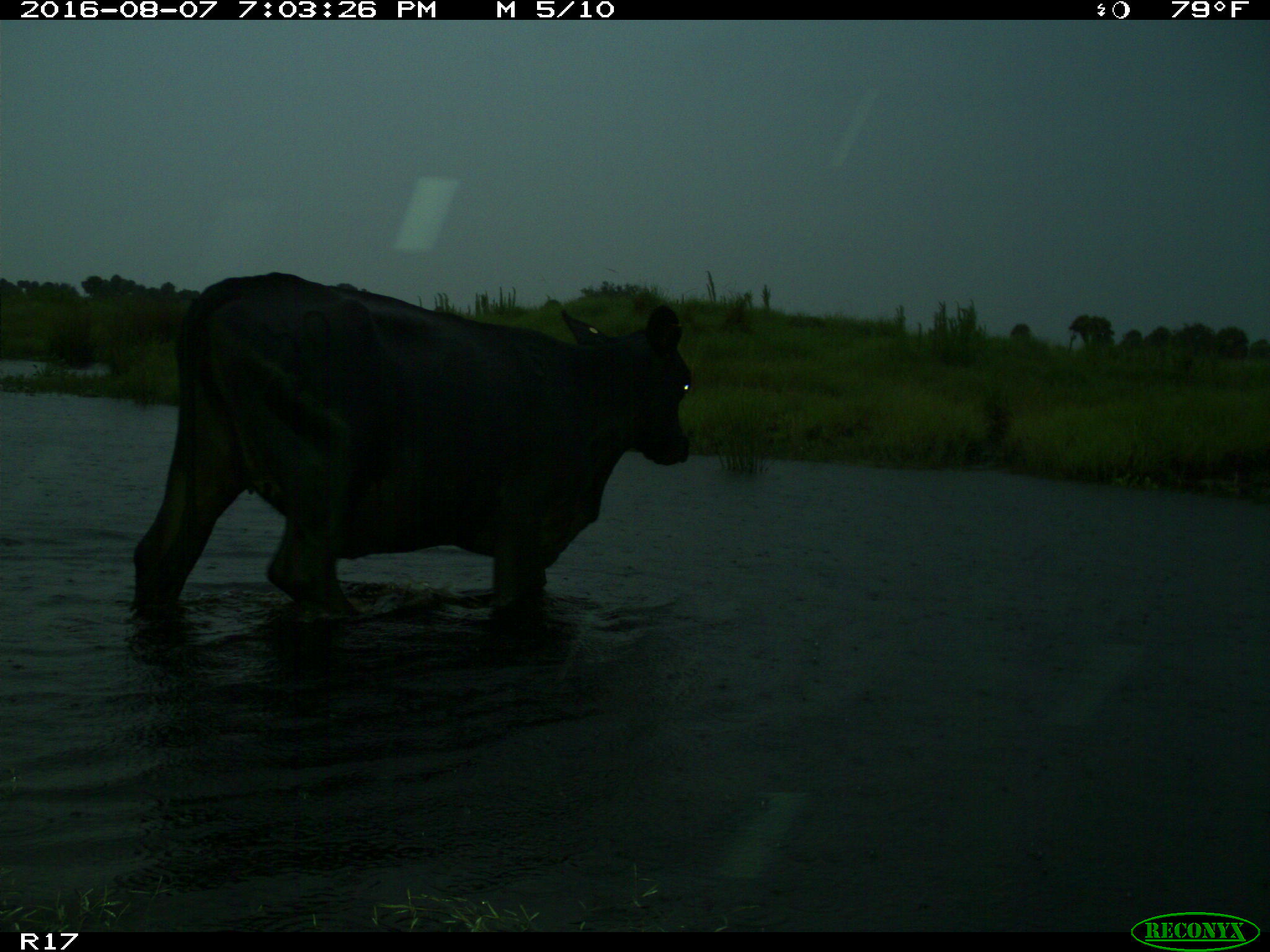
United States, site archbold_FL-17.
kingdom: Animalia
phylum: Chordata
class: Mammalia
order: Artiodactyla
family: Bovidae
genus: Bos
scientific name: Bos taurus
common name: domestic cow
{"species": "Bos taurus (domestic cow)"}